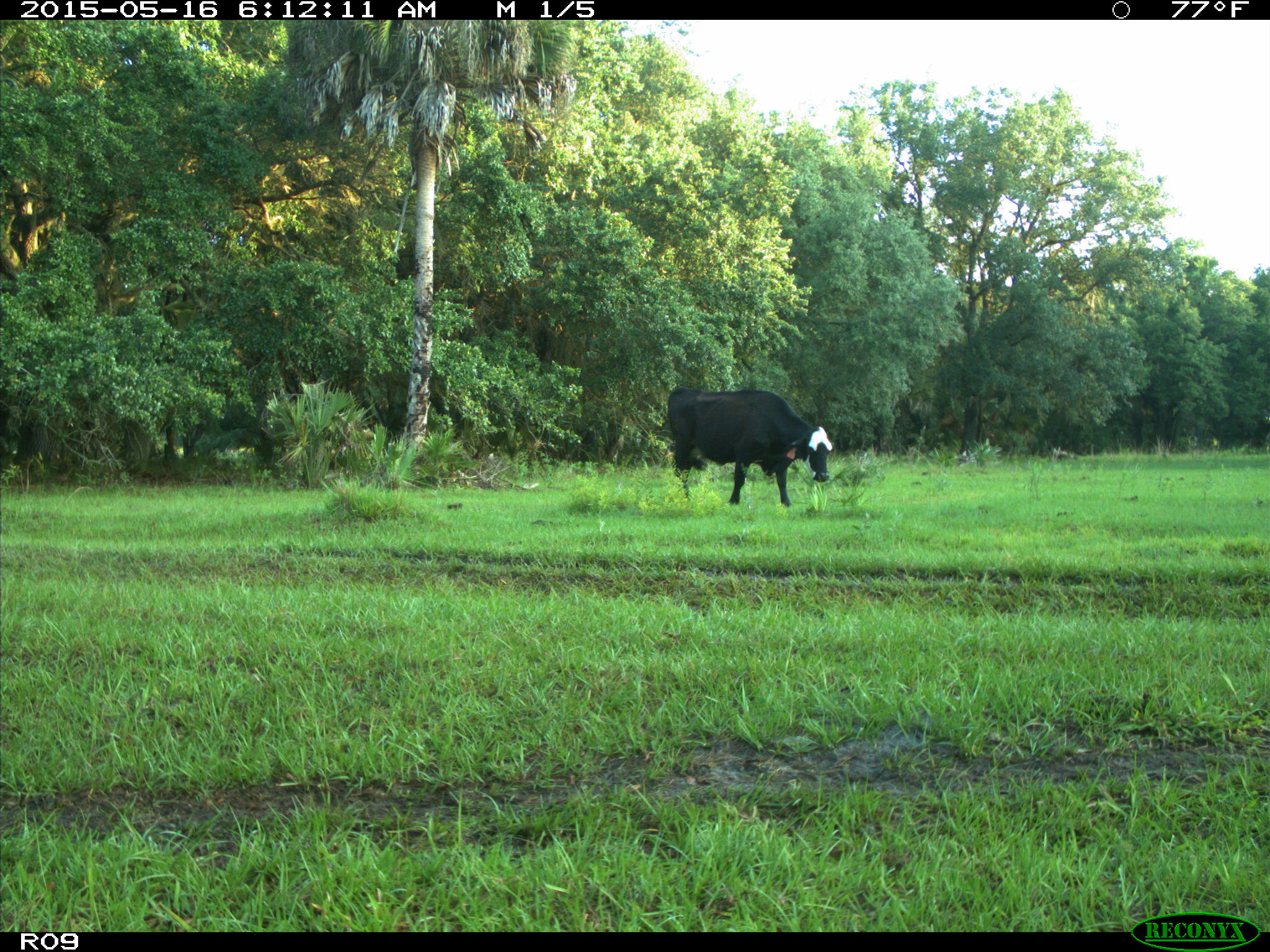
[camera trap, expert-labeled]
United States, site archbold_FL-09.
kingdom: Animalia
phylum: Chordata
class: Mammalia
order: Artiodactyla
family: Bovidae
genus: Bos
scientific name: Bos taurus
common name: domestic cow